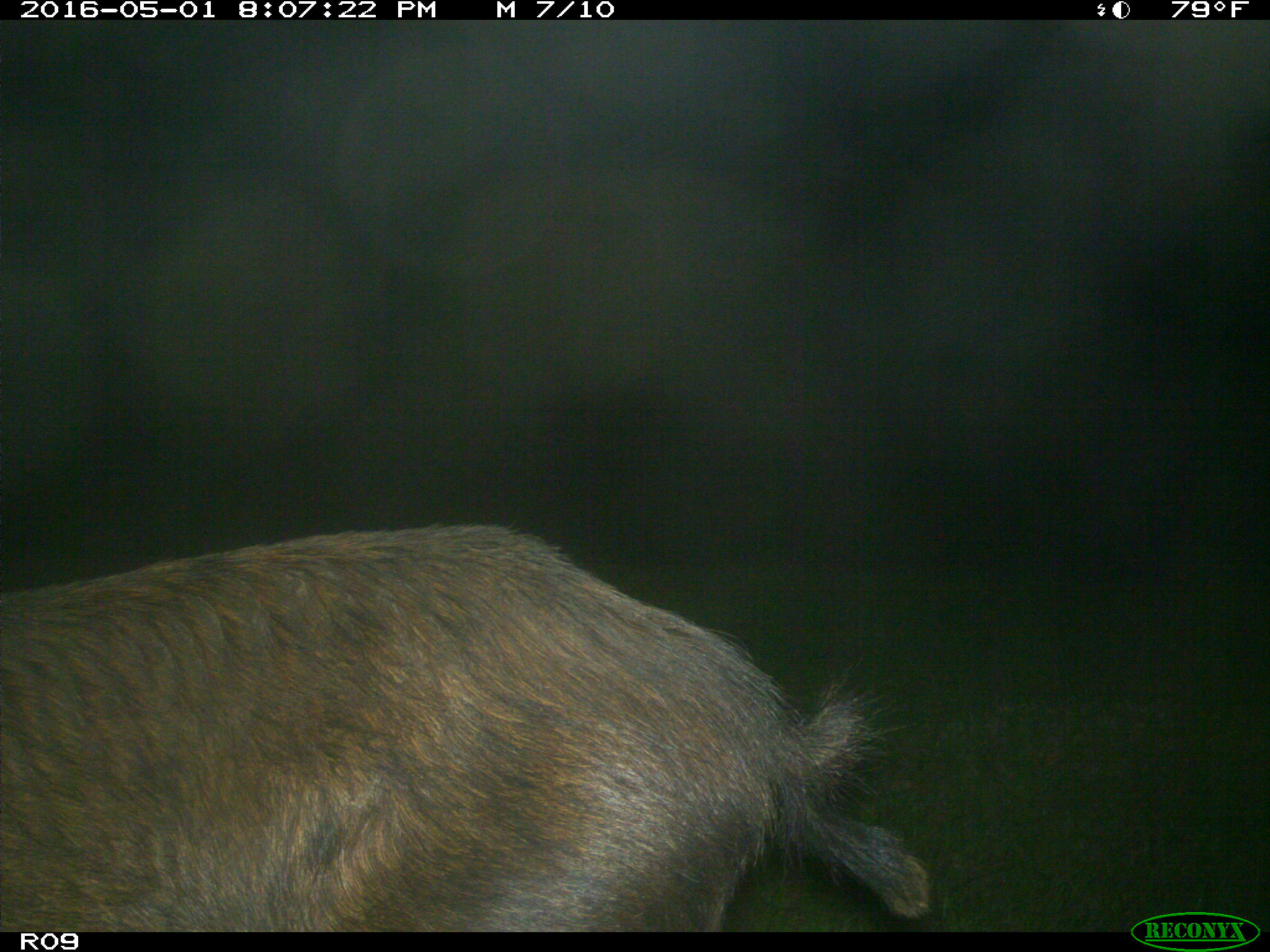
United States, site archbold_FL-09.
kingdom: Animalia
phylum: Chordata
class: Mammalia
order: Artiodactyla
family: Suidae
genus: Sus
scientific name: Sus scrofa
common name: wild boar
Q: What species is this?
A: Sus scrofa (wild boar).